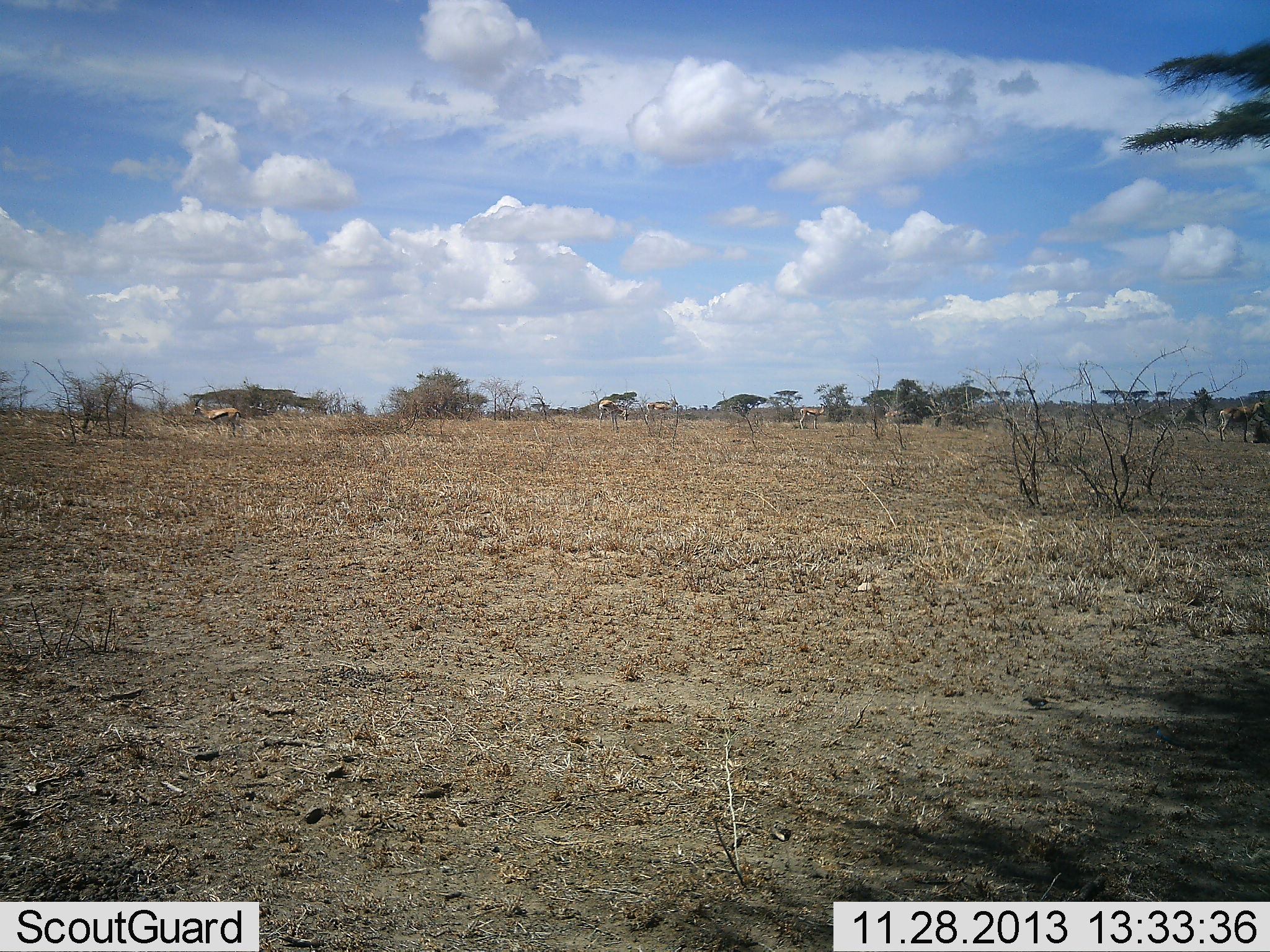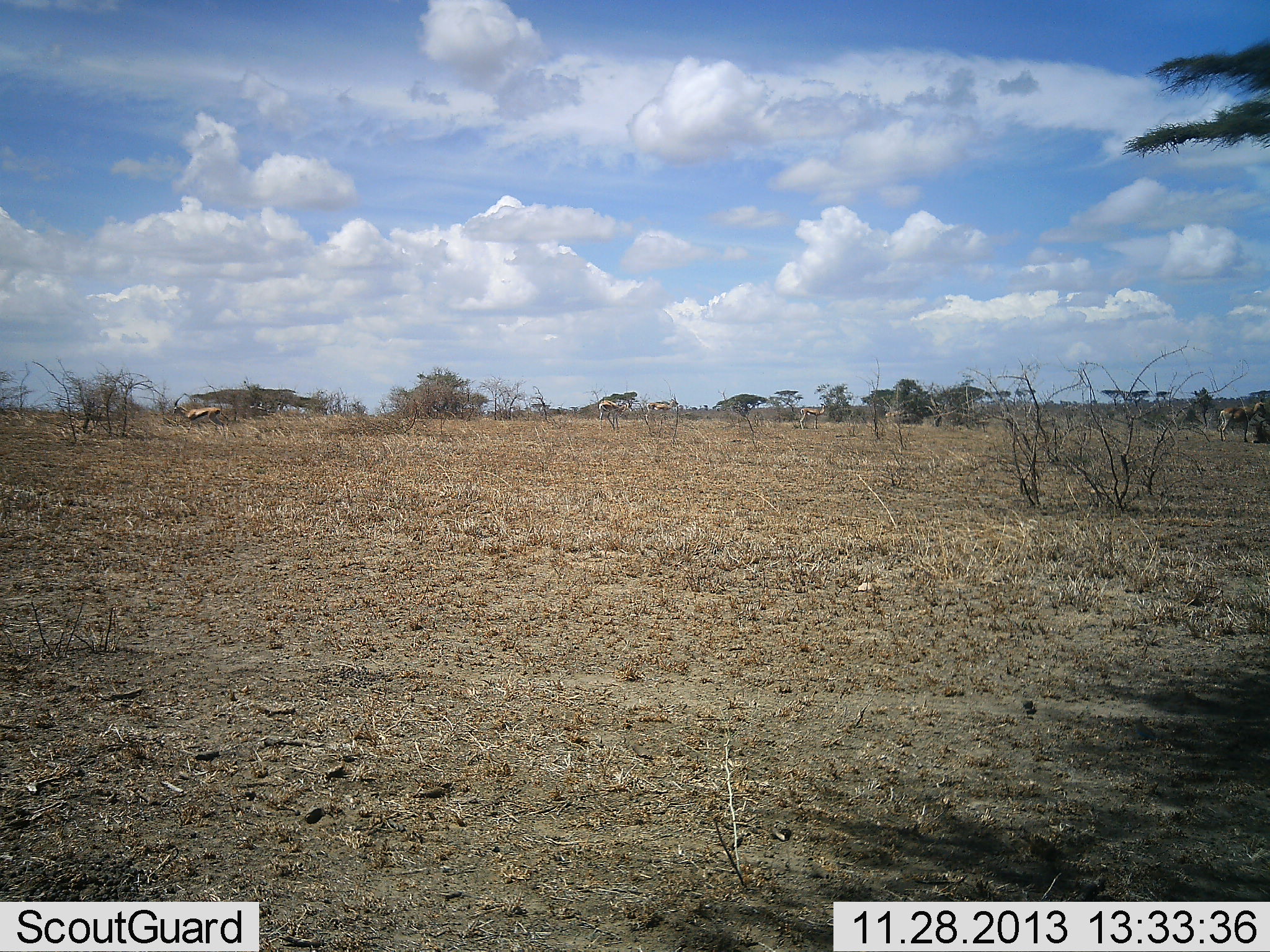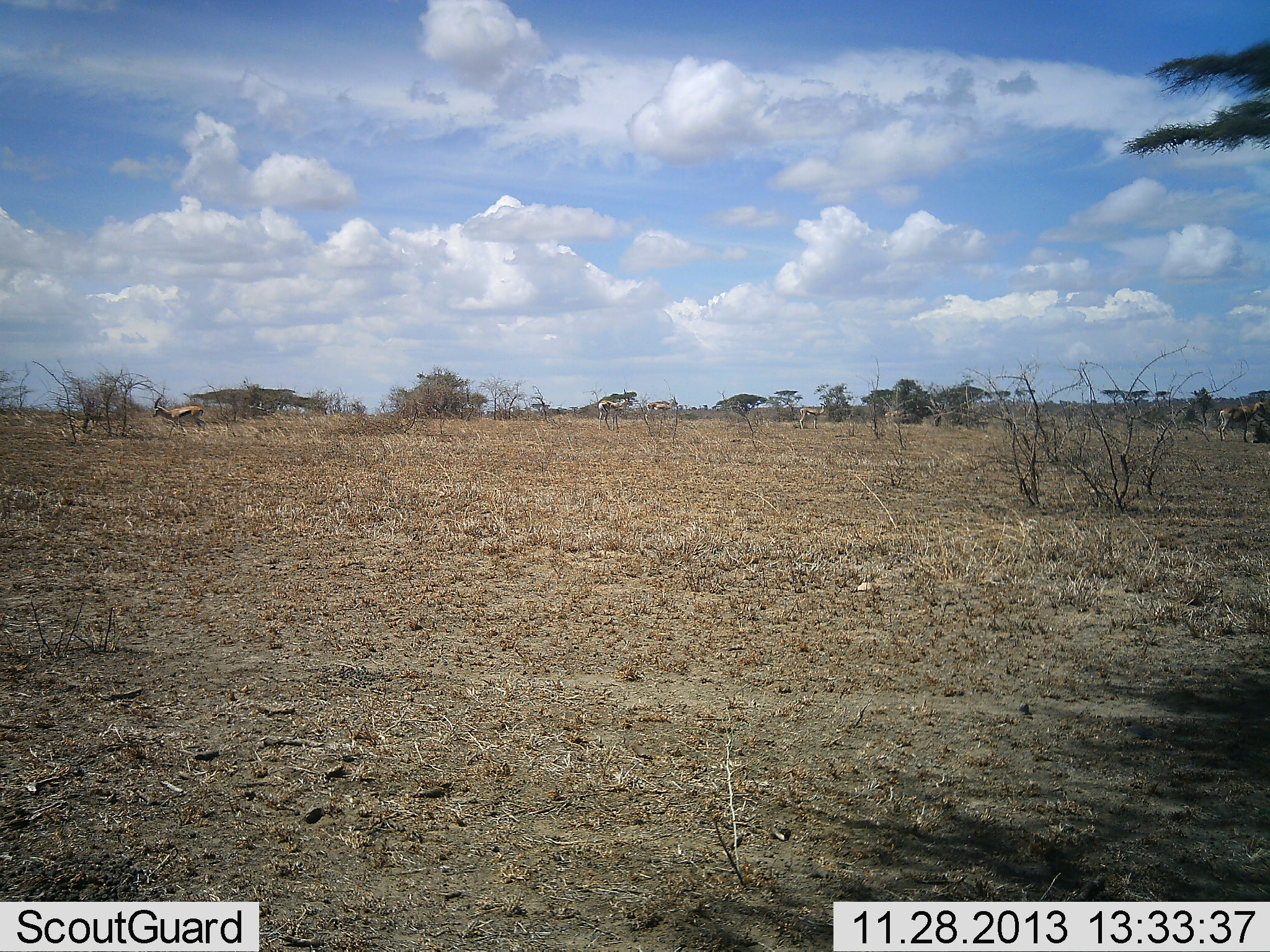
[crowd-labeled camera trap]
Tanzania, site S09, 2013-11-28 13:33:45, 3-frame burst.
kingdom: Animalia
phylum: Chordata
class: Mammalia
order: Artiodactyla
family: Bovidae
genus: Eudorcas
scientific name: Eudorcas thomsonii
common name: thomson's gazelle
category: gazellethomsons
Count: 4.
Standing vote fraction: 70%.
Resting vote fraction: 0%.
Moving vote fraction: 70%.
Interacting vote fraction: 0%.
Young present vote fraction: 0%.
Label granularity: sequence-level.